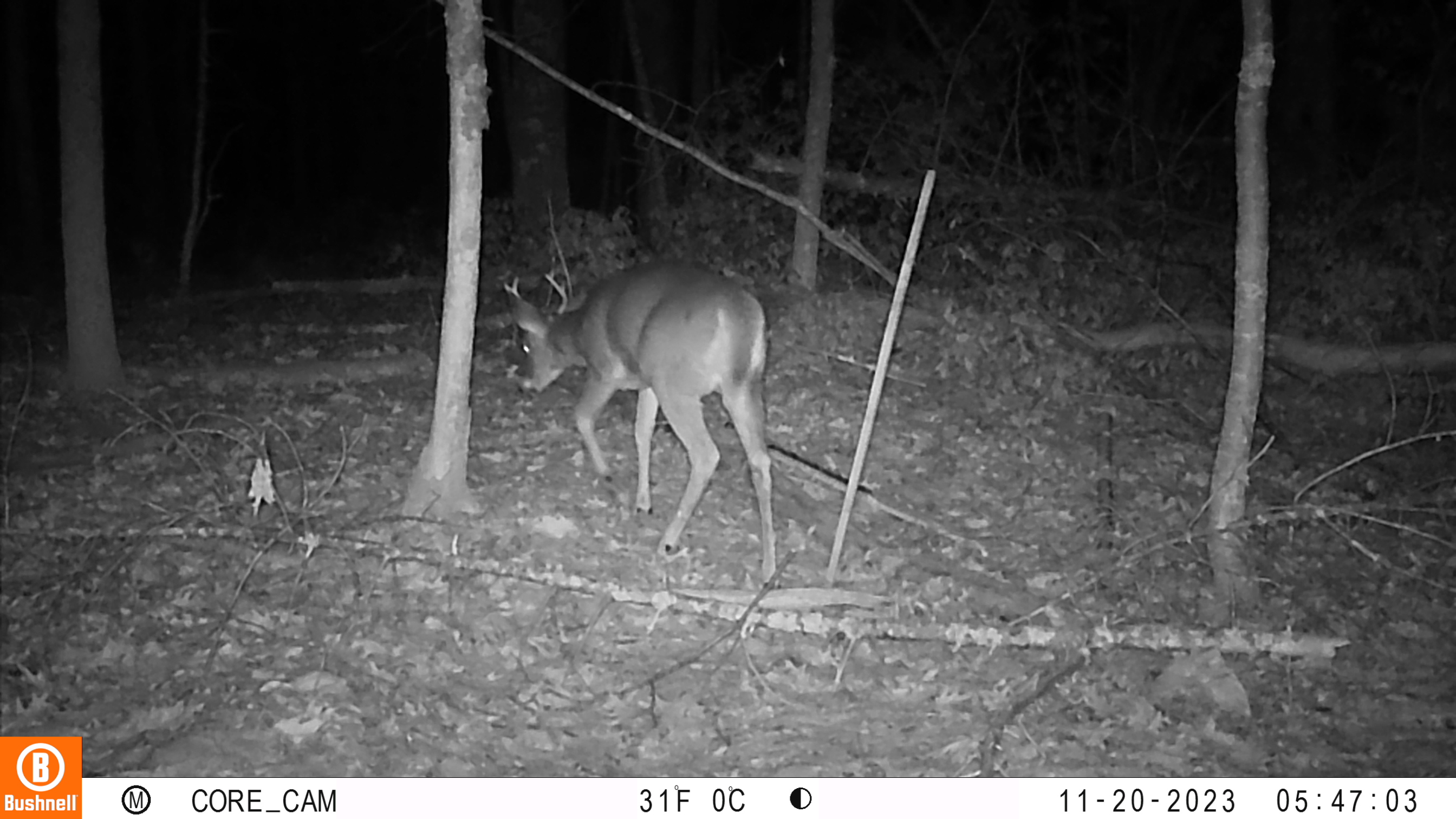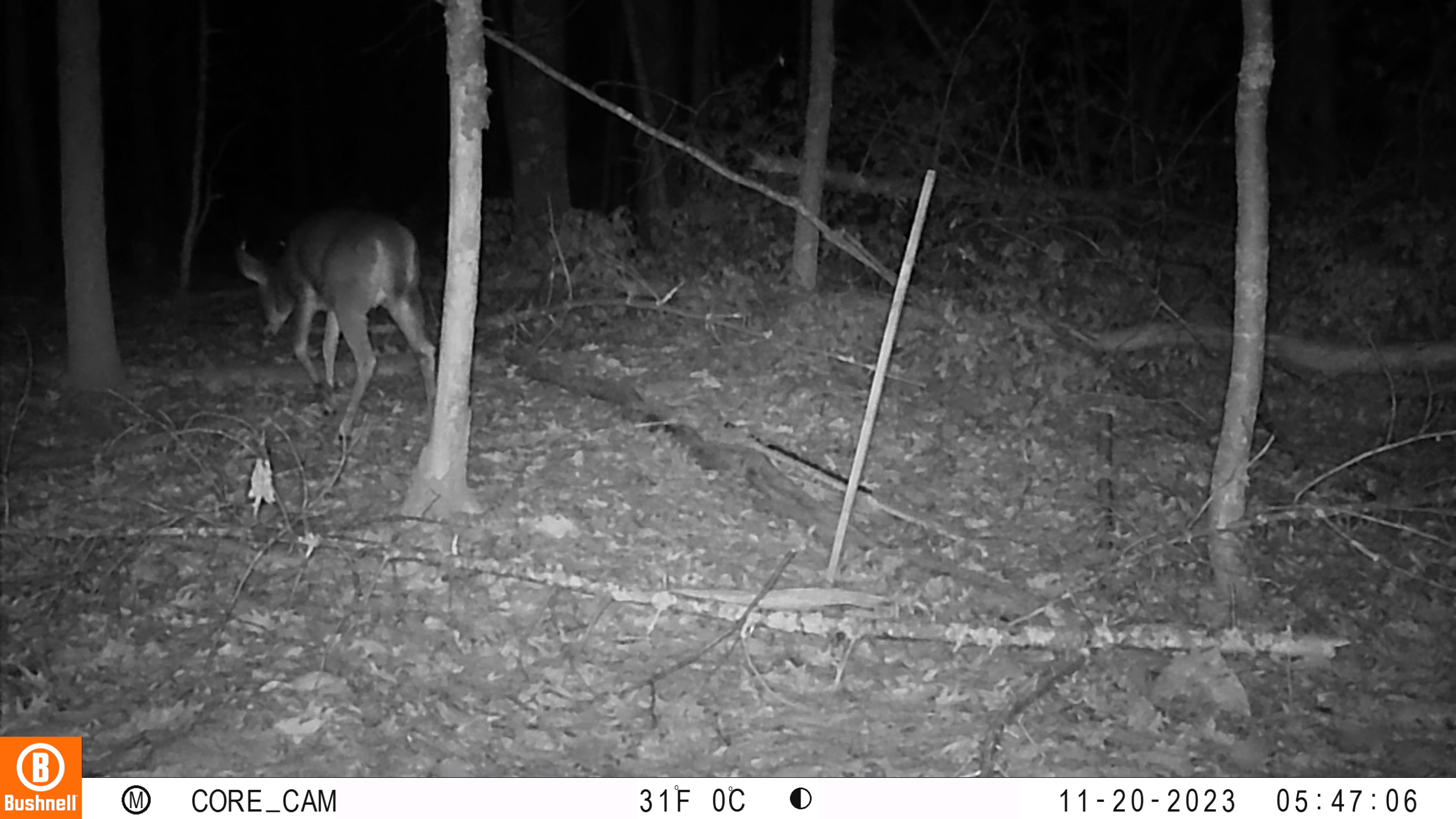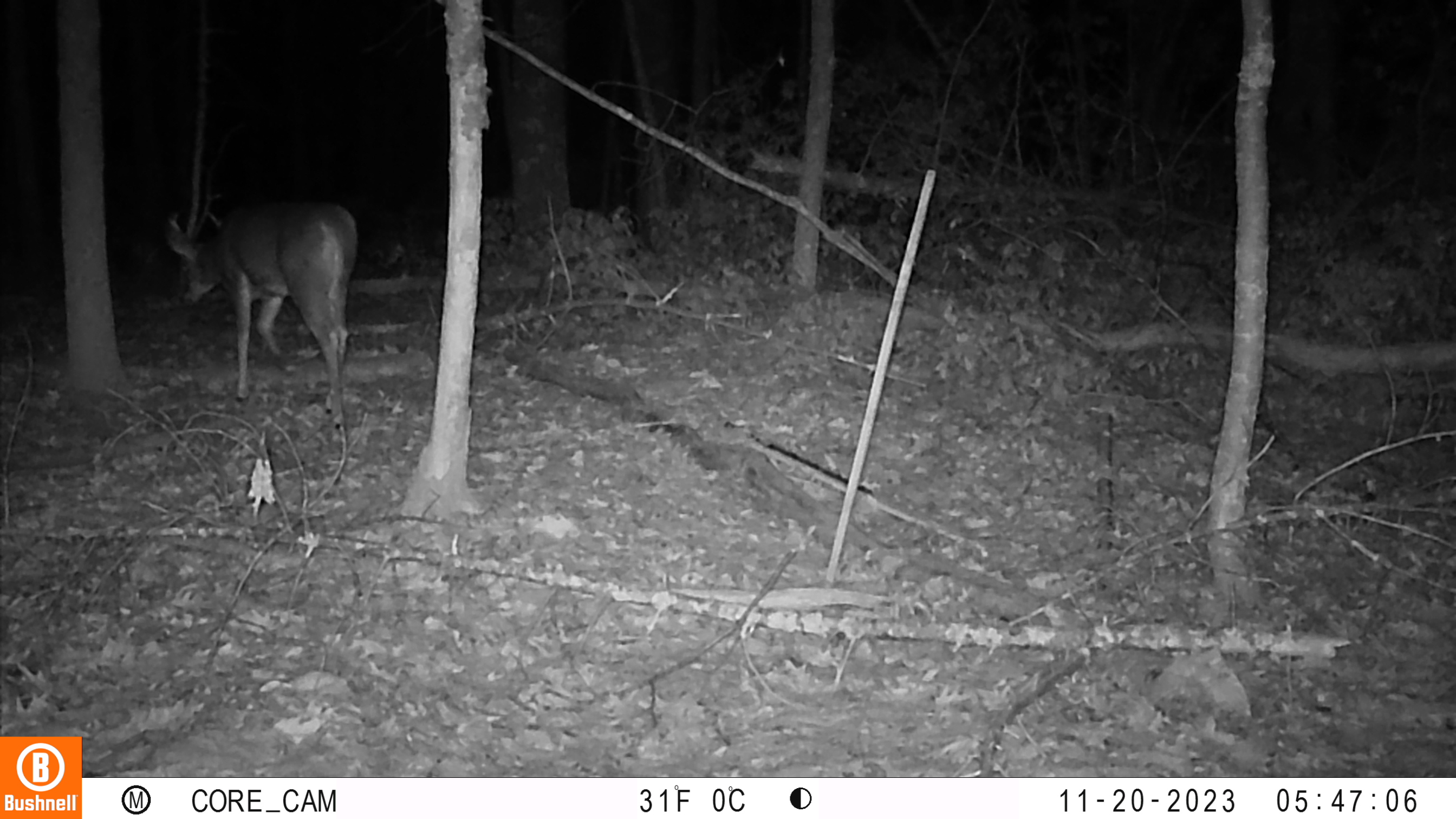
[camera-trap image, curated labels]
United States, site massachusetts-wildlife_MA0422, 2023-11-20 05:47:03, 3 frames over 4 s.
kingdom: Animalia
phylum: Chordata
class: Mammalia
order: Artiodactyla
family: Cervidae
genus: Odocoileus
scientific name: Odocoileus virginianus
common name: white-tailed deer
White-tailed deer (Odocoileus virginianus).